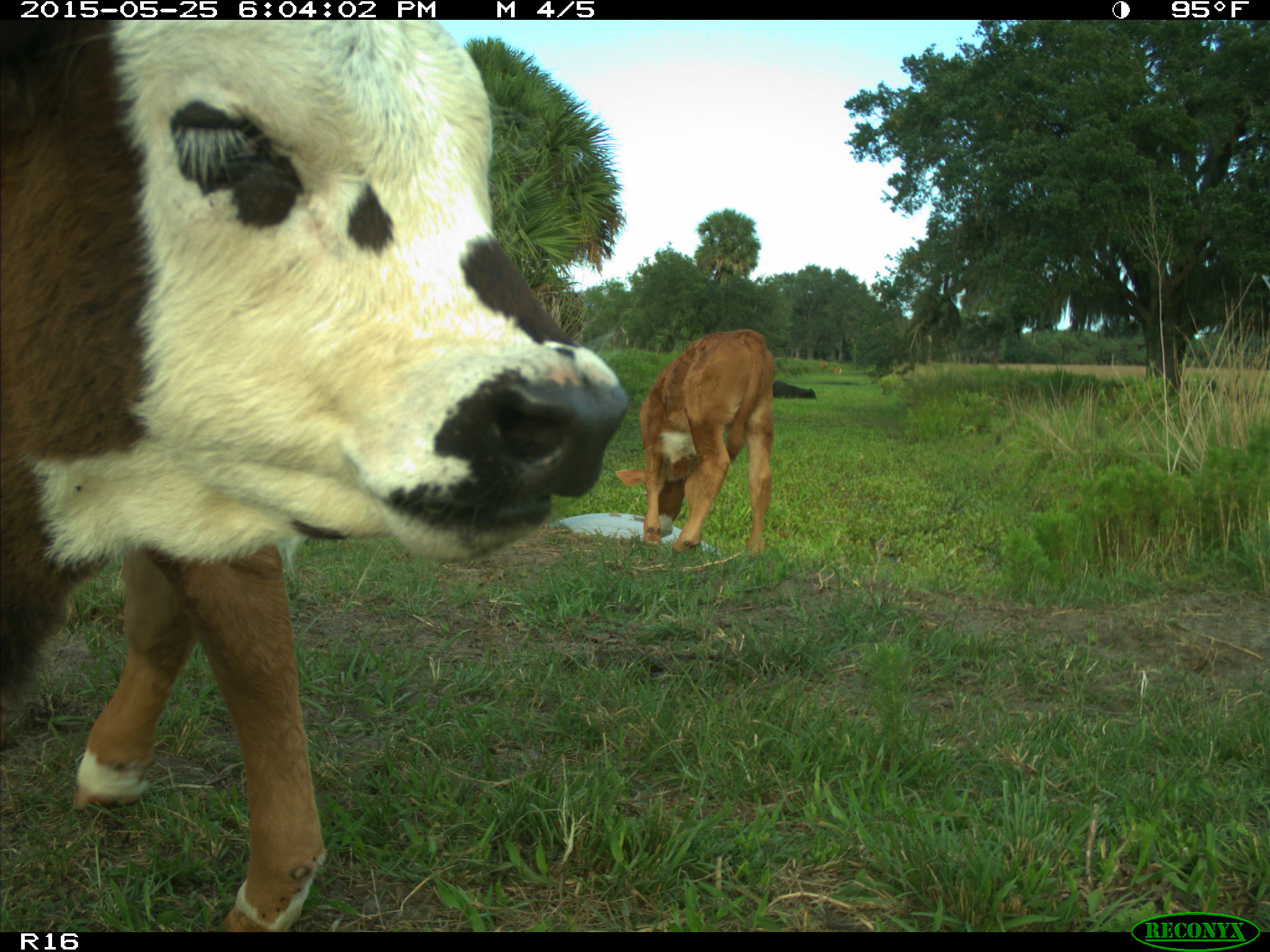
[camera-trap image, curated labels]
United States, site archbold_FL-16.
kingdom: Animalia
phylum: Chordata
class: Mammalia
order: Artiodactyla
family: Bovidae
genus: Bos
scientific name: Bos taurus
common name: domestic cow